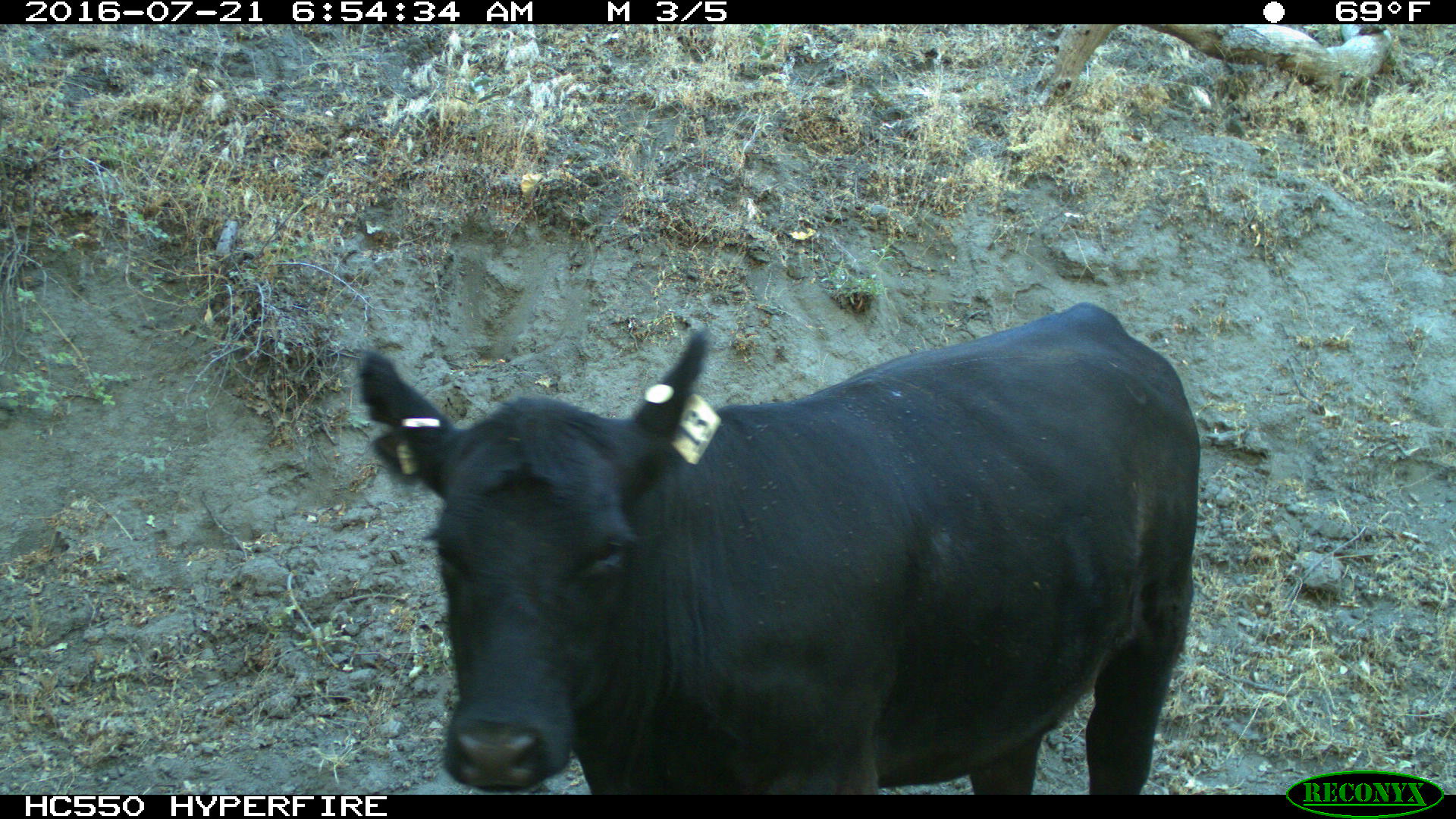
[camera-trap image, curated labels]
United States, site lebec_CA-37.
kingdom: Animalia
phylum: Chordata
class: Mammalia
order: Artiodactyla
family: Bovidae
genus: Bos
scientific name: Bos taurus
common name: domestic cow